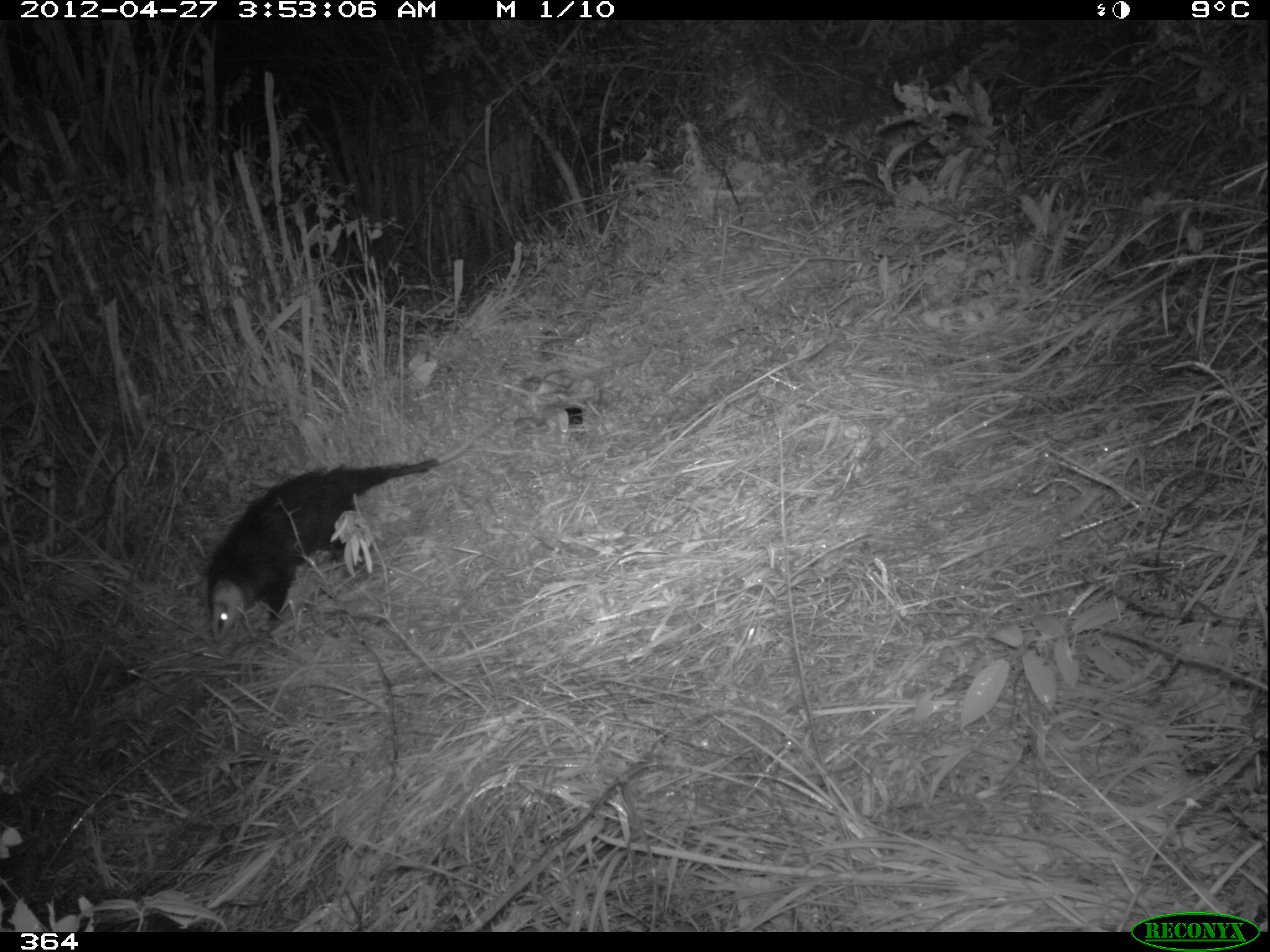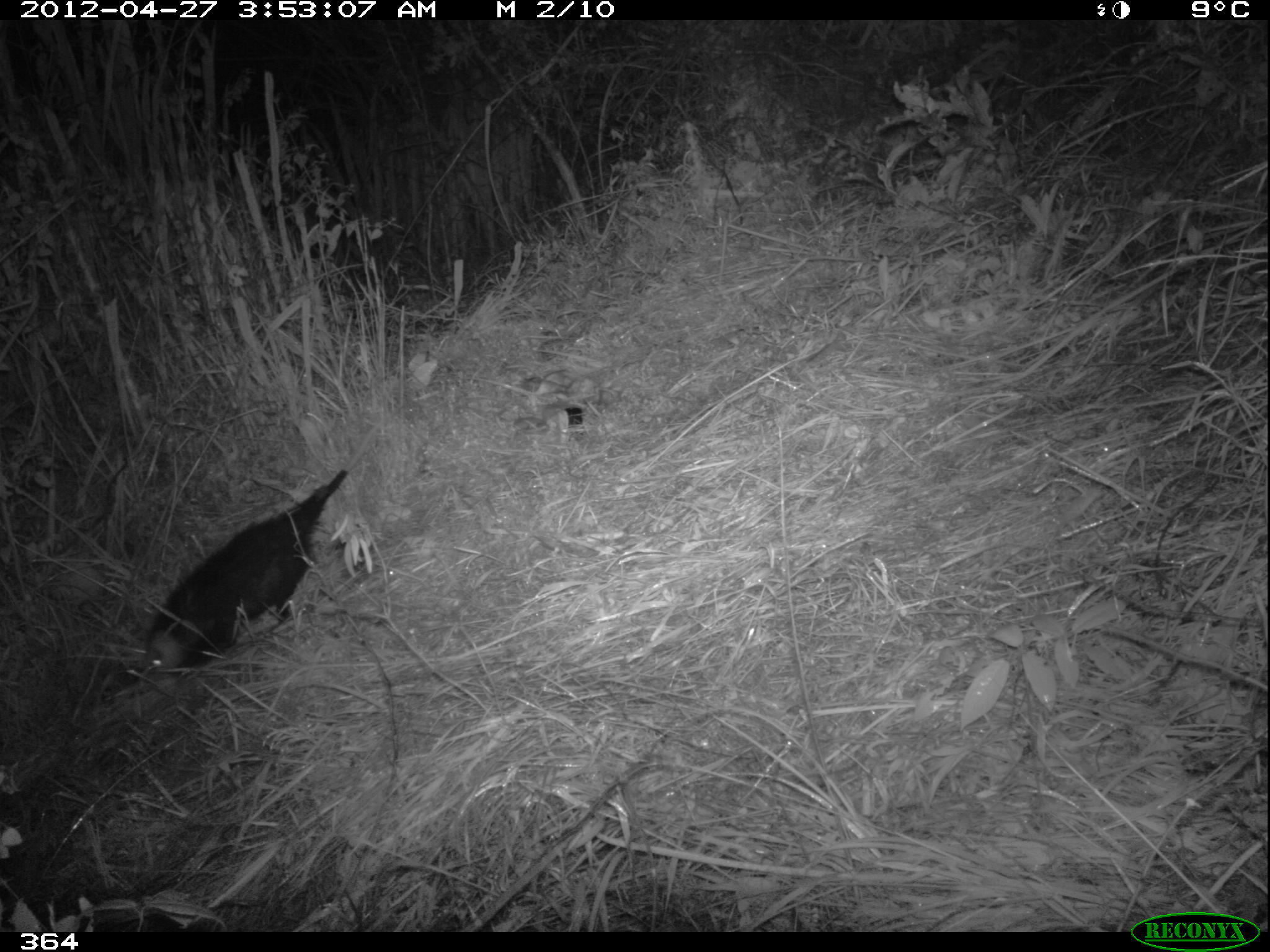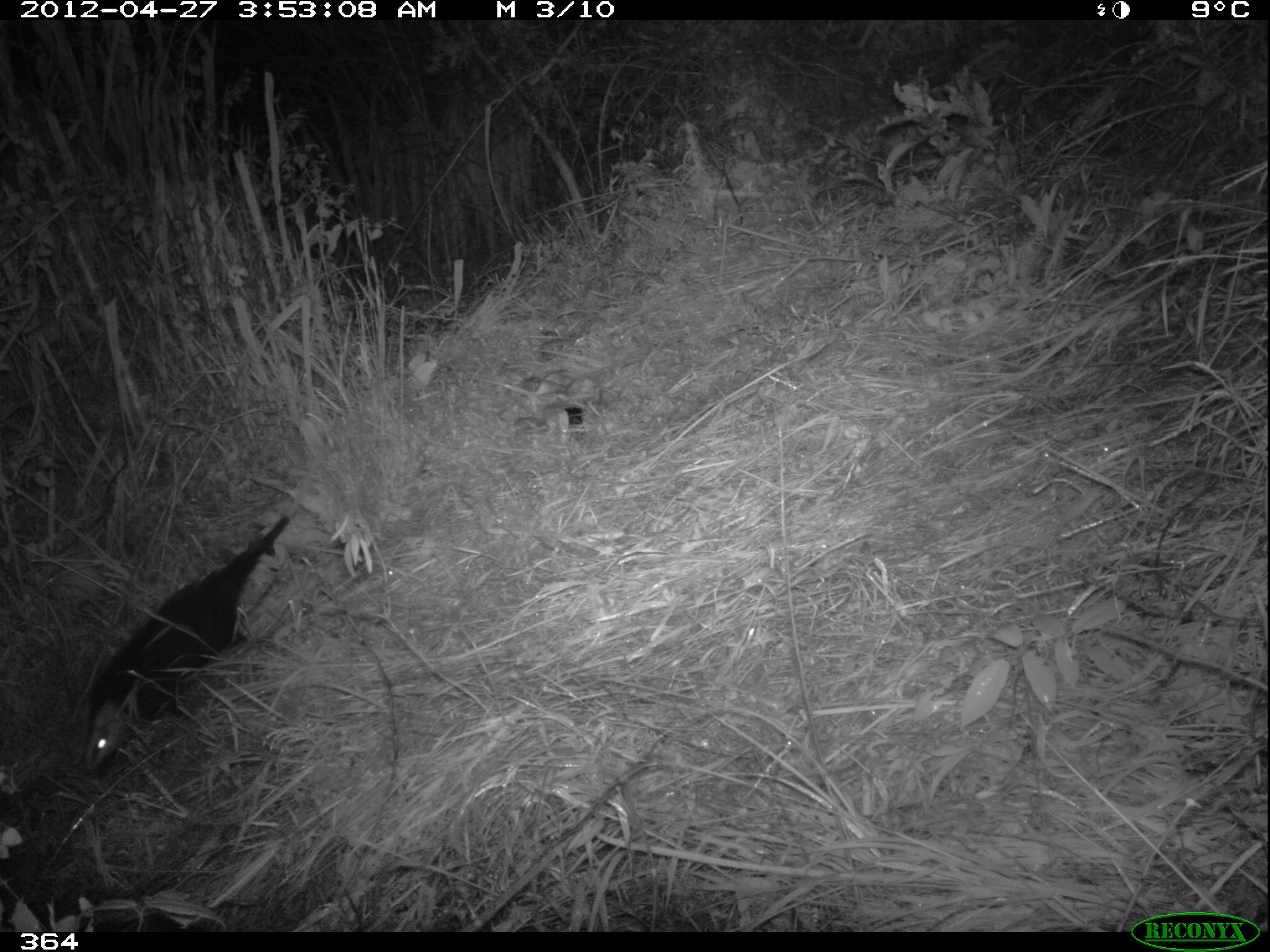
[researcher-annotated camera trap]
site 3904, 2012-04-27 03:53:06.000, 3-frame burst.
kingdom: Animalia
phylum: Chordata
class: Mammalia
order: Didelphimorphia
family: Didelphidae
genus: Didelphis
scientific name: Didelphis pernigra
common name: andean white-eared opossum